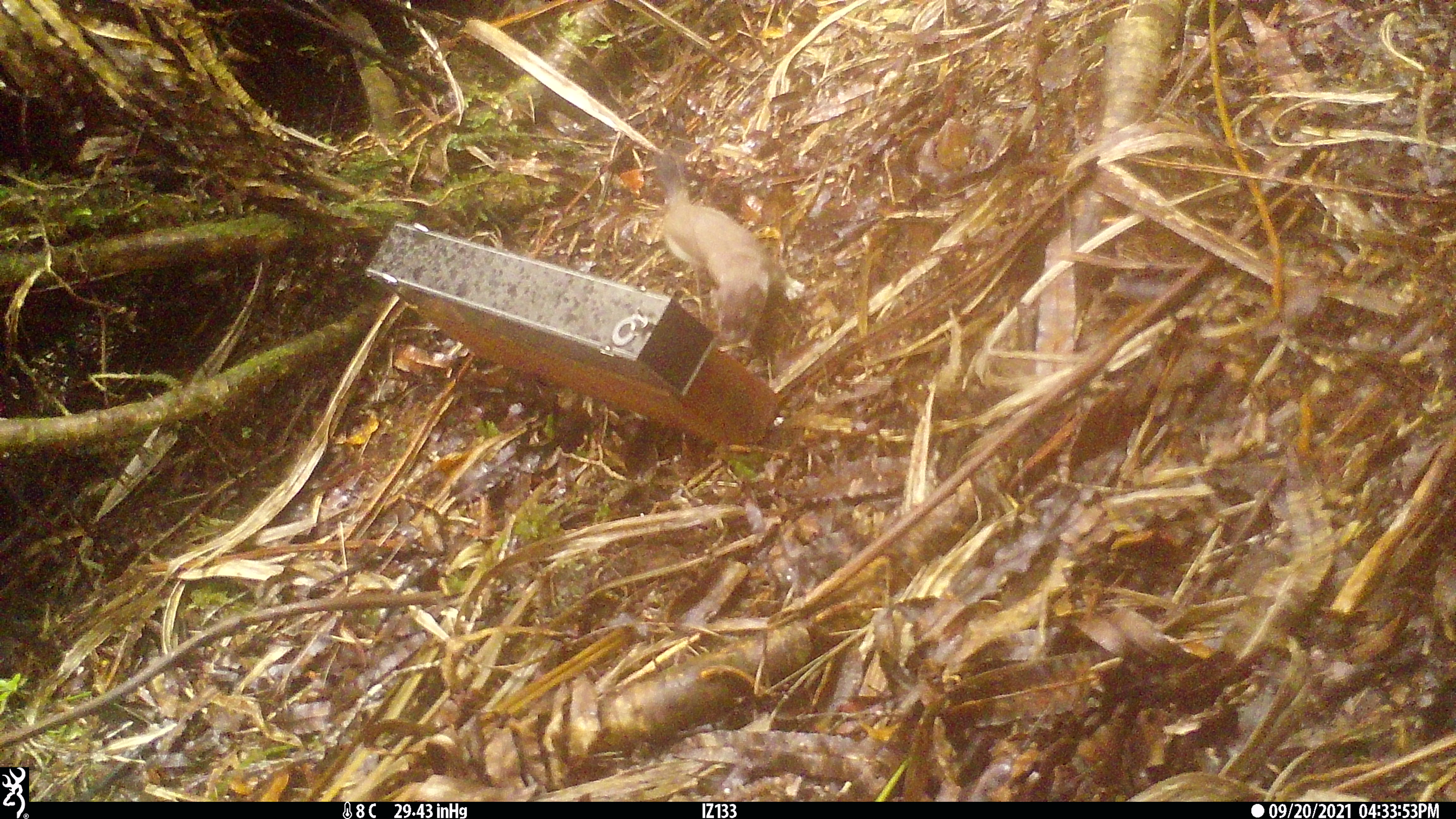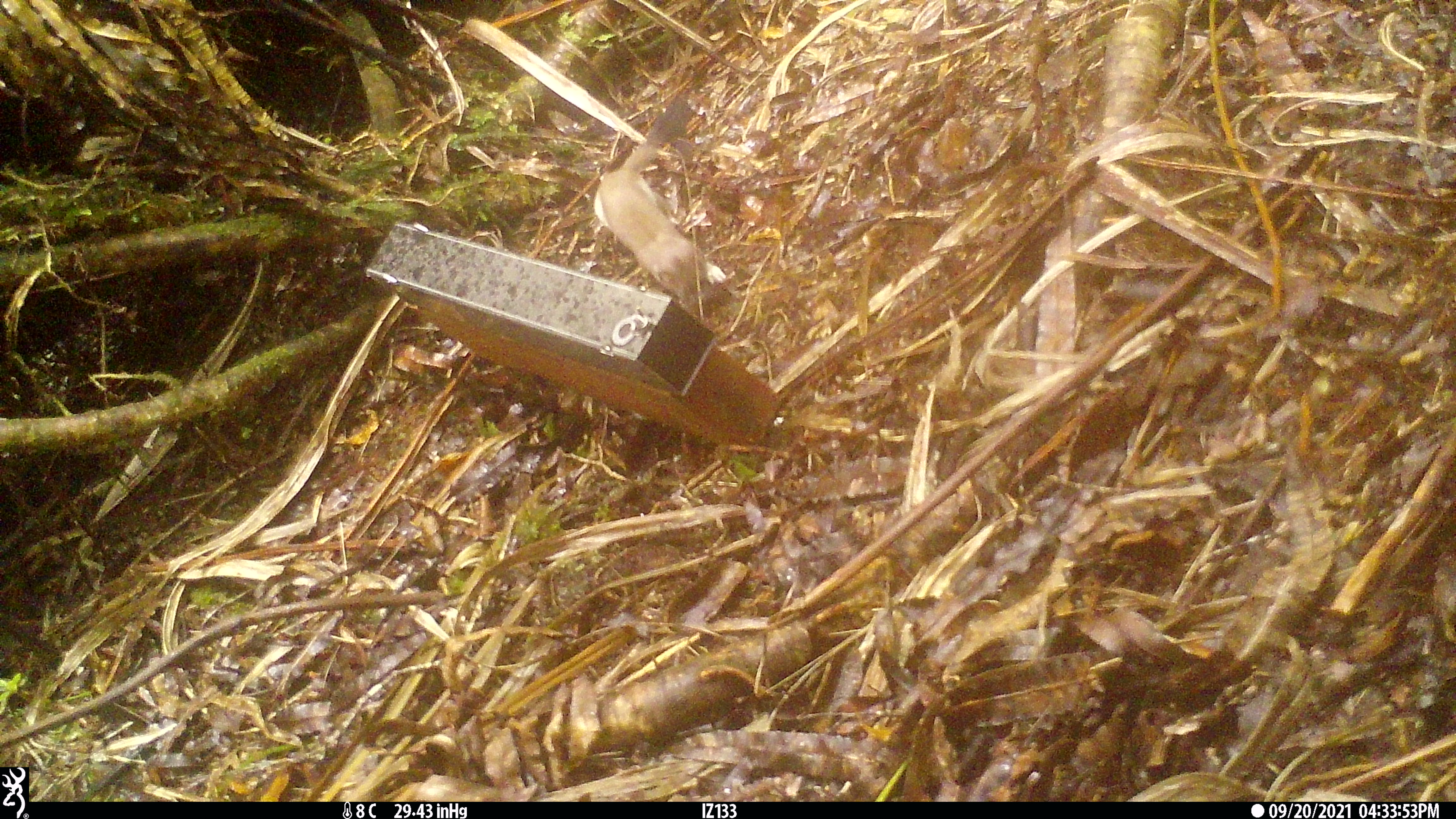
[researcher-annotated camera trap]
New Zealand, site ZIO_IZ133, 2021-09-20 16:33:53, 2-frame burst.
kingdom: Animalia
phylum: Chordata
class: Mammalia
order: Carnivora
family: Mustelidae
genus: Mustela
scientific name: Mustela erminea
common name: stoat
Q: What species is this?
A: Stoat (Mustela erminea).